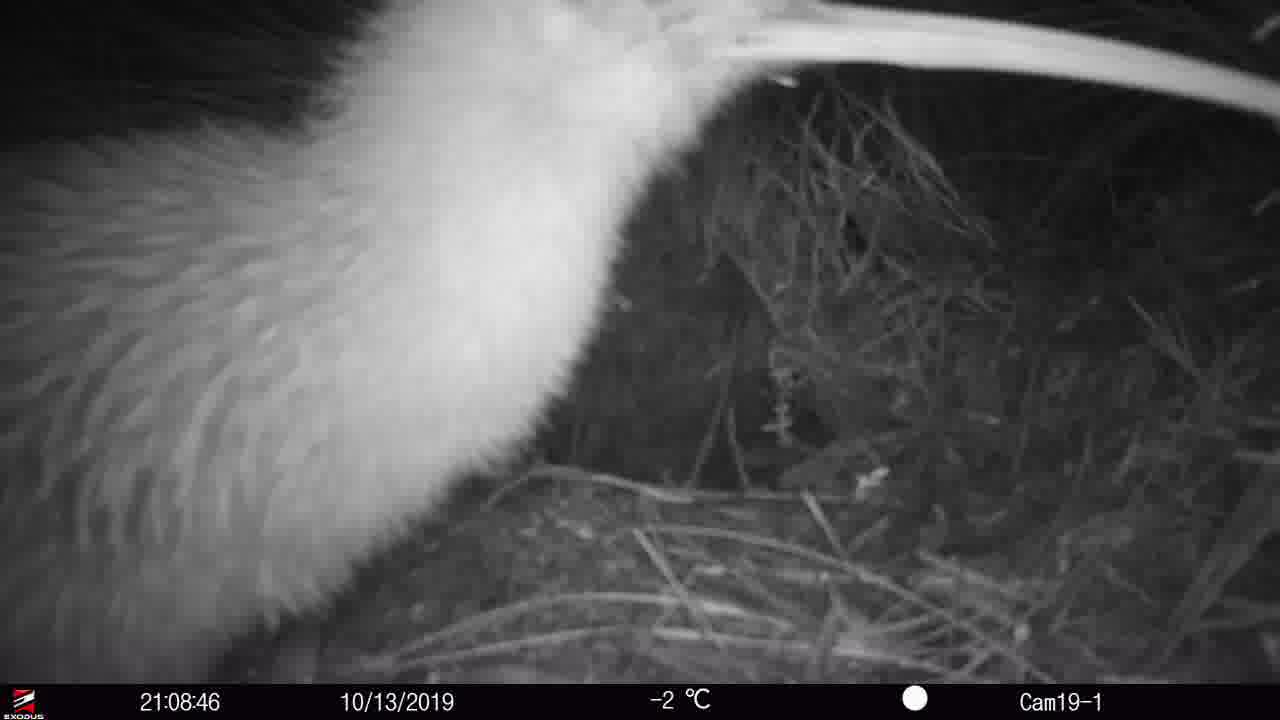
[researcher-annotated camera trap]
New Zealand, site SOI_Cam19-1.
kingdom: Animalia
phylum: Chordata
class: Aves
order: Apterygiformes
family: Apterygidae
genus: Apteryx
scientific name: Apteryx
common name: kiwi